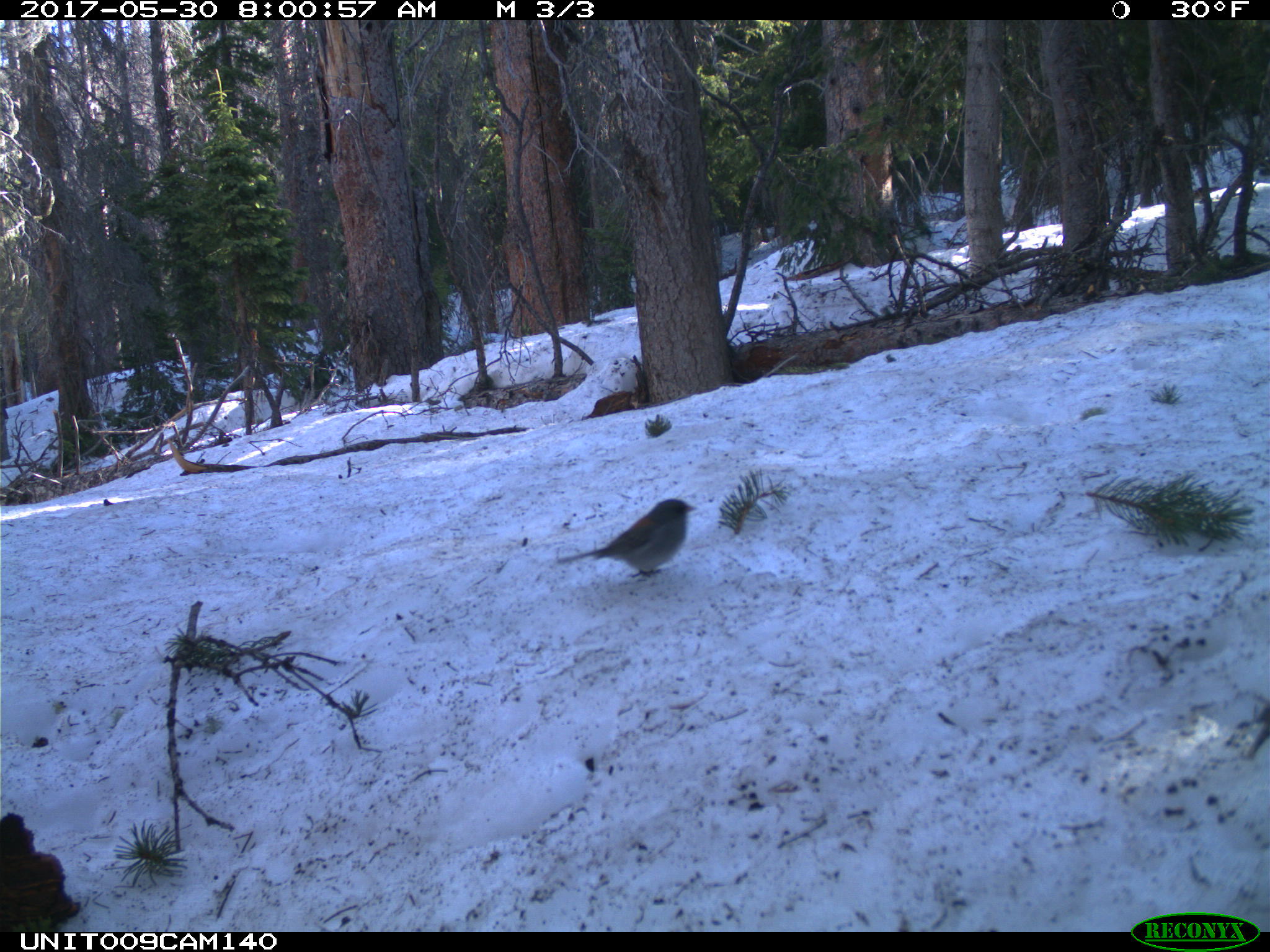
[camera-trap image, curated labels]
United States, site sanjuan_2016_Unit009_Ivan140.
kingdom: Animalia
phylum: Chordata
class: Aves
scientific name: Aves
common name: birds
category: unidentified bird